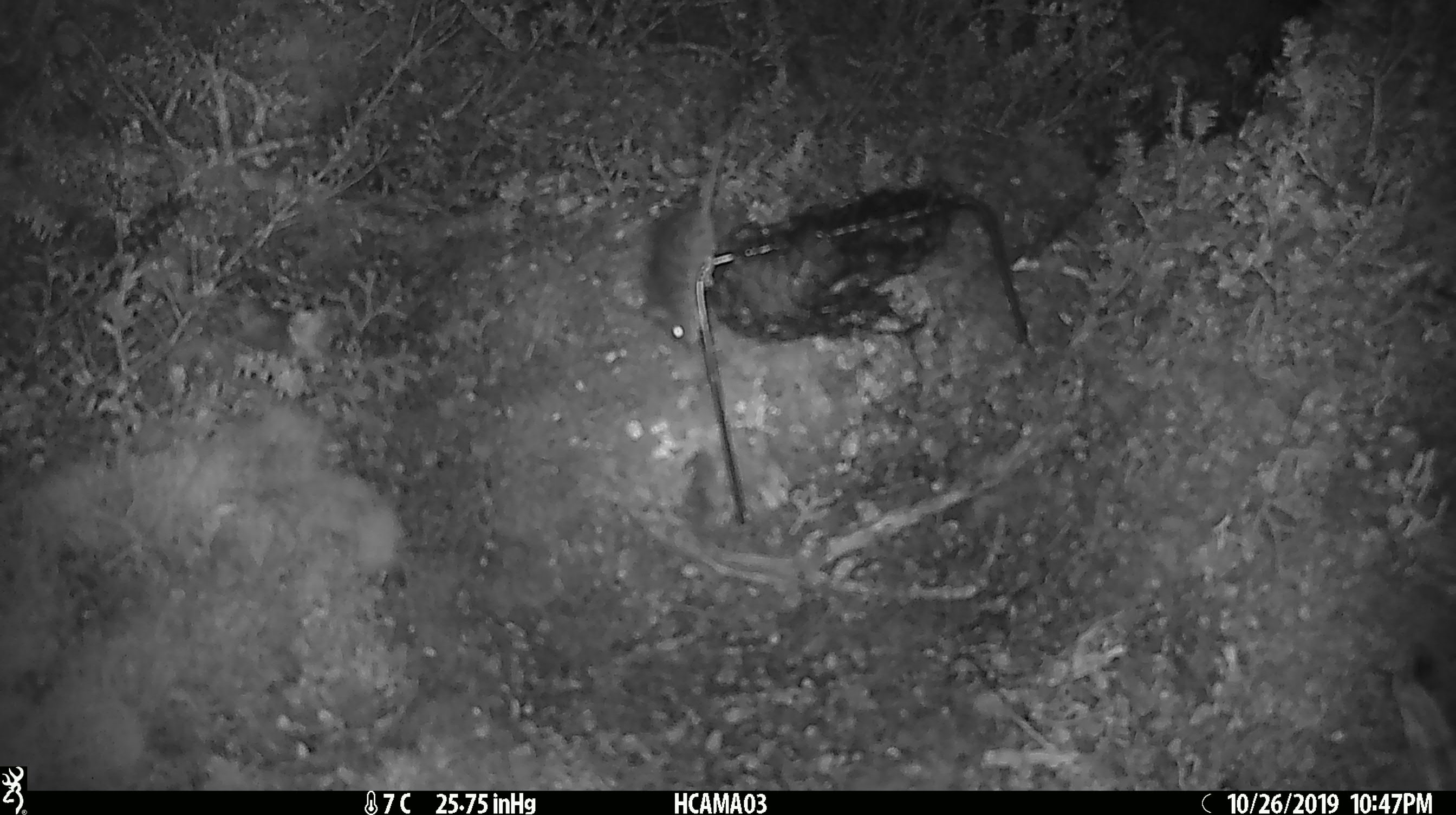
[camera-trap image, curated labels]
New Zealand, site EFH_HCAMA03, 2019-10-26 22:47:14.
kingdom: Animalia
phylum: Chordata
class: Mammalia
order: Rodentia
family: Muridae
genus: Mus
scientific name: Mus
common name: mouse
Mouse (Mus).